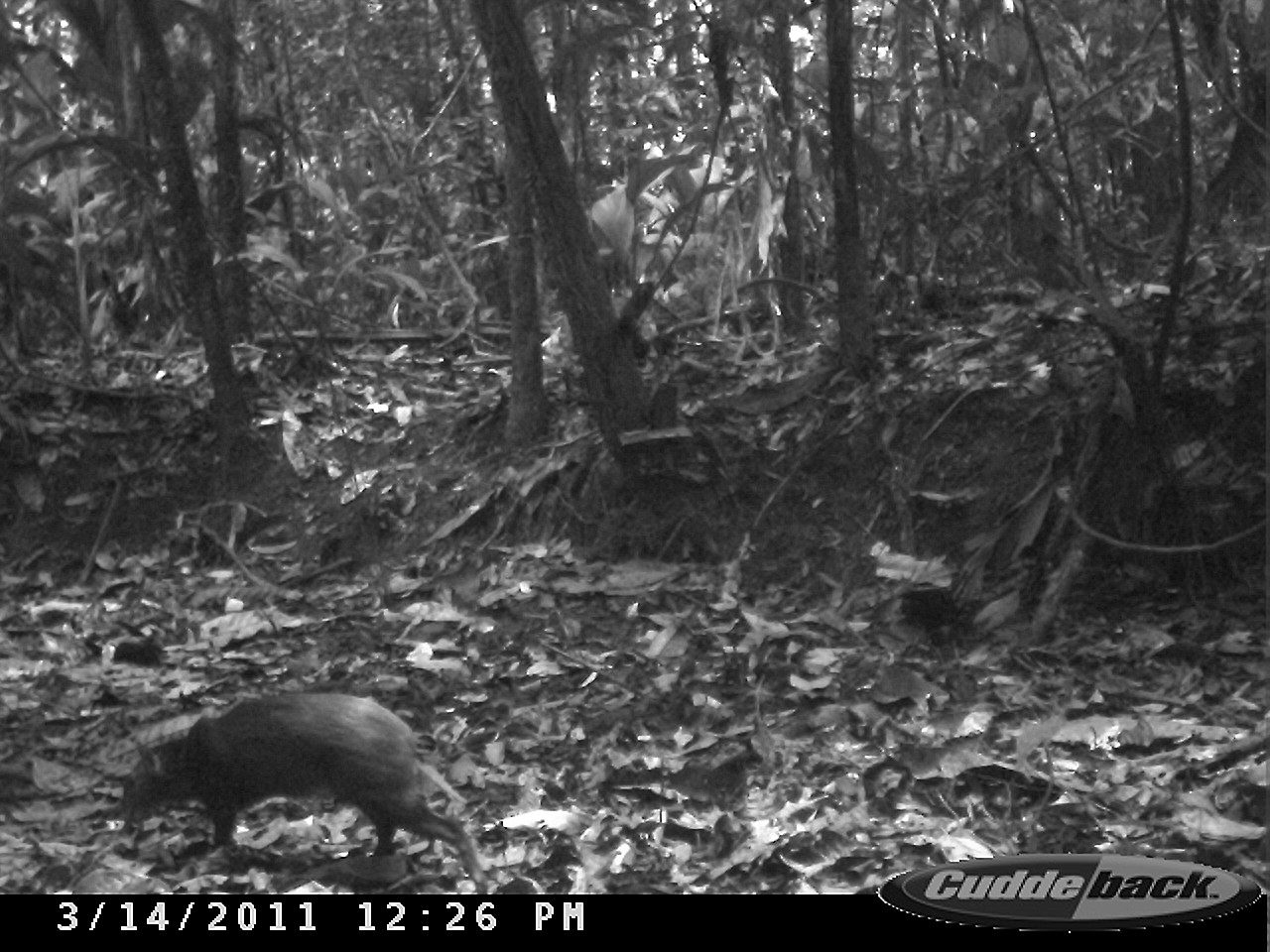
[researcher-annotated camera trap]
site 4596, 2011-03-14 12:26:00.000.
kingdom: Animalia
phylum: Chordata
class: Mammalia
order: Rodentia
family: Dasyproctidae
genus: Dasyprocta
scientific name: Dasyprocta leporina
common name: red-rumped agouti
Dasyprocta leporina (red-rumped agouti), count 1, age adult.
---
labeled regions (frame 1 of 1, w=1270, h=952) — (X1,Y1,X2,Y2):
dasyprocta leporina: (112,688,492,892)